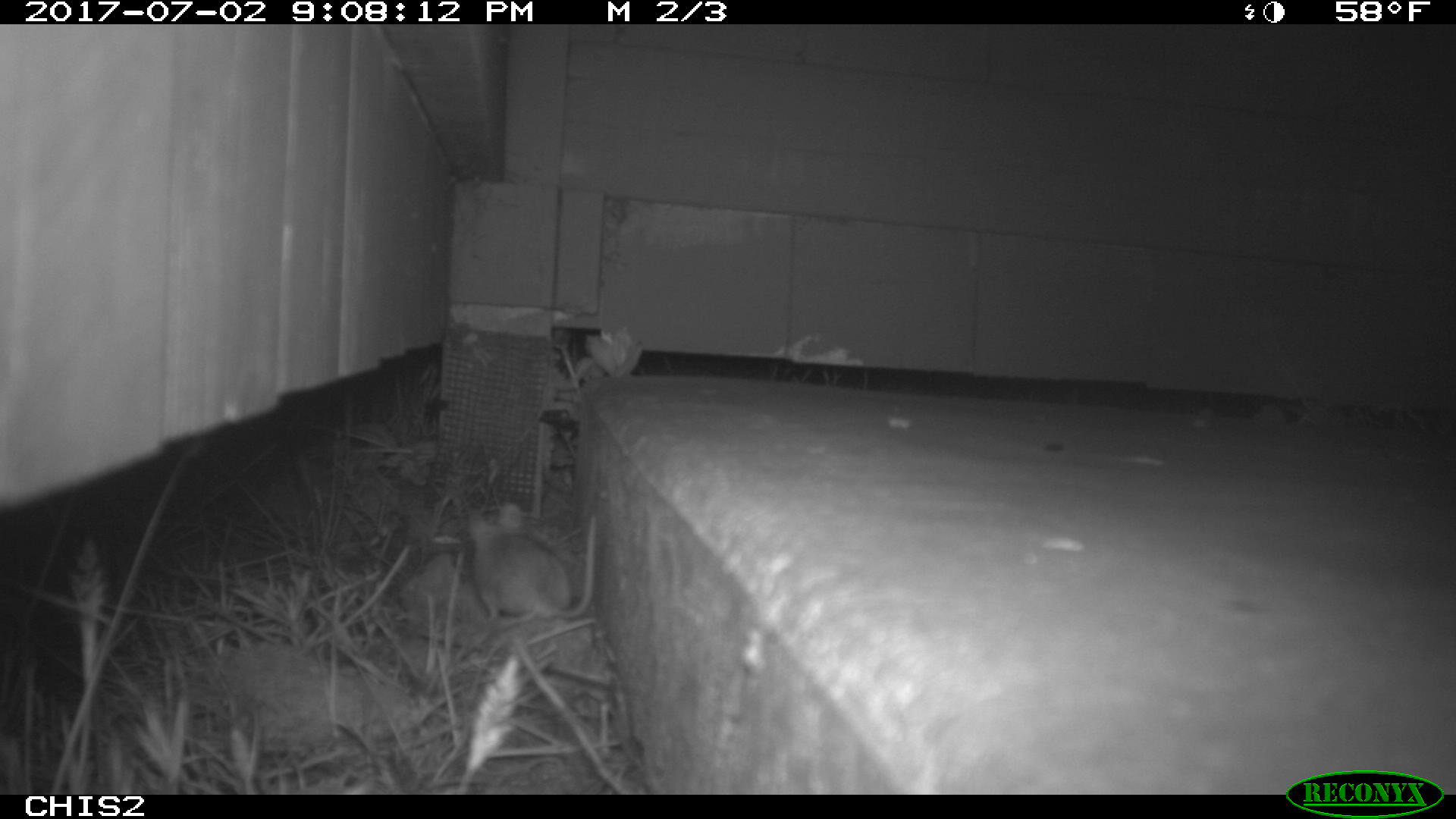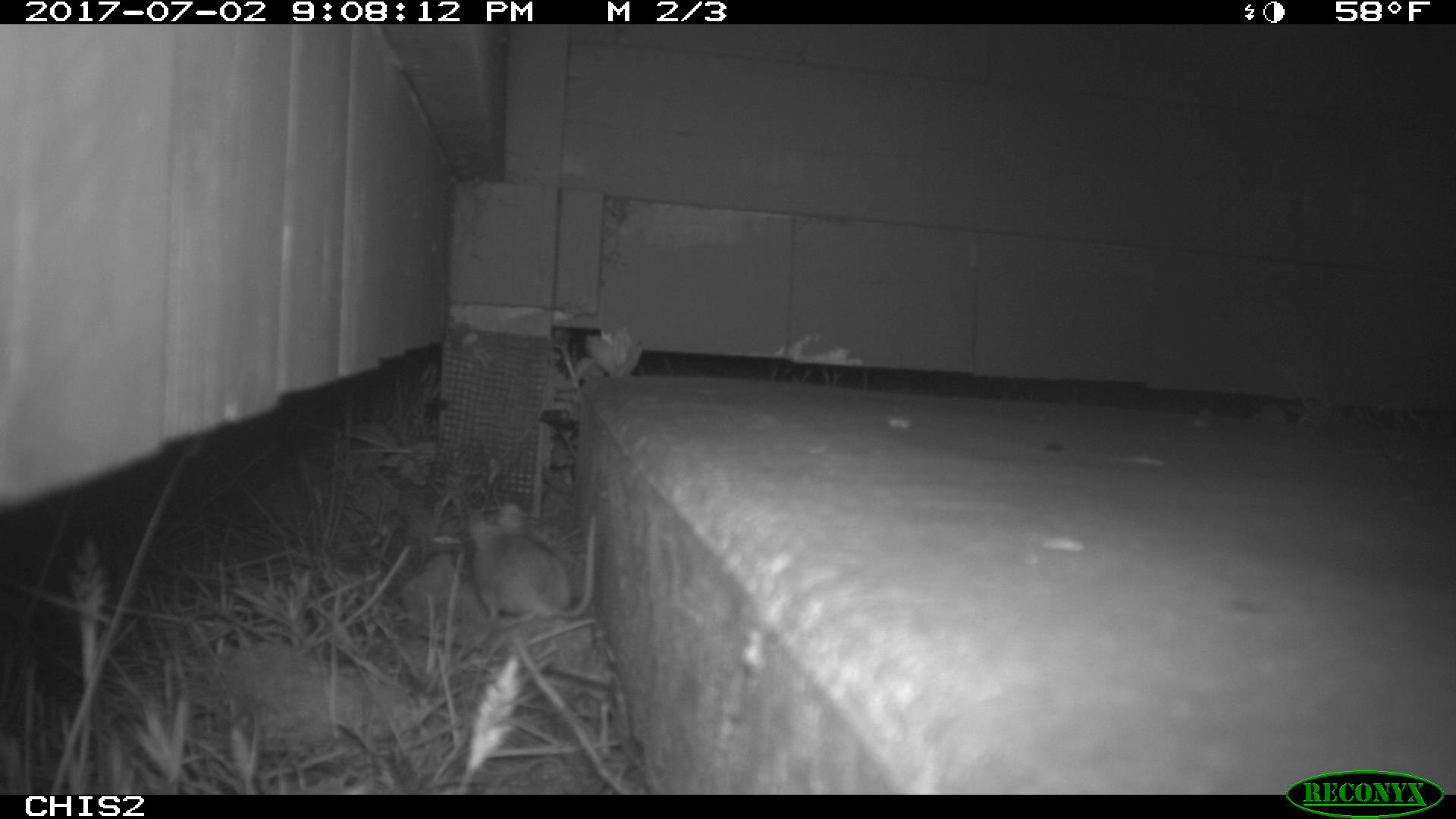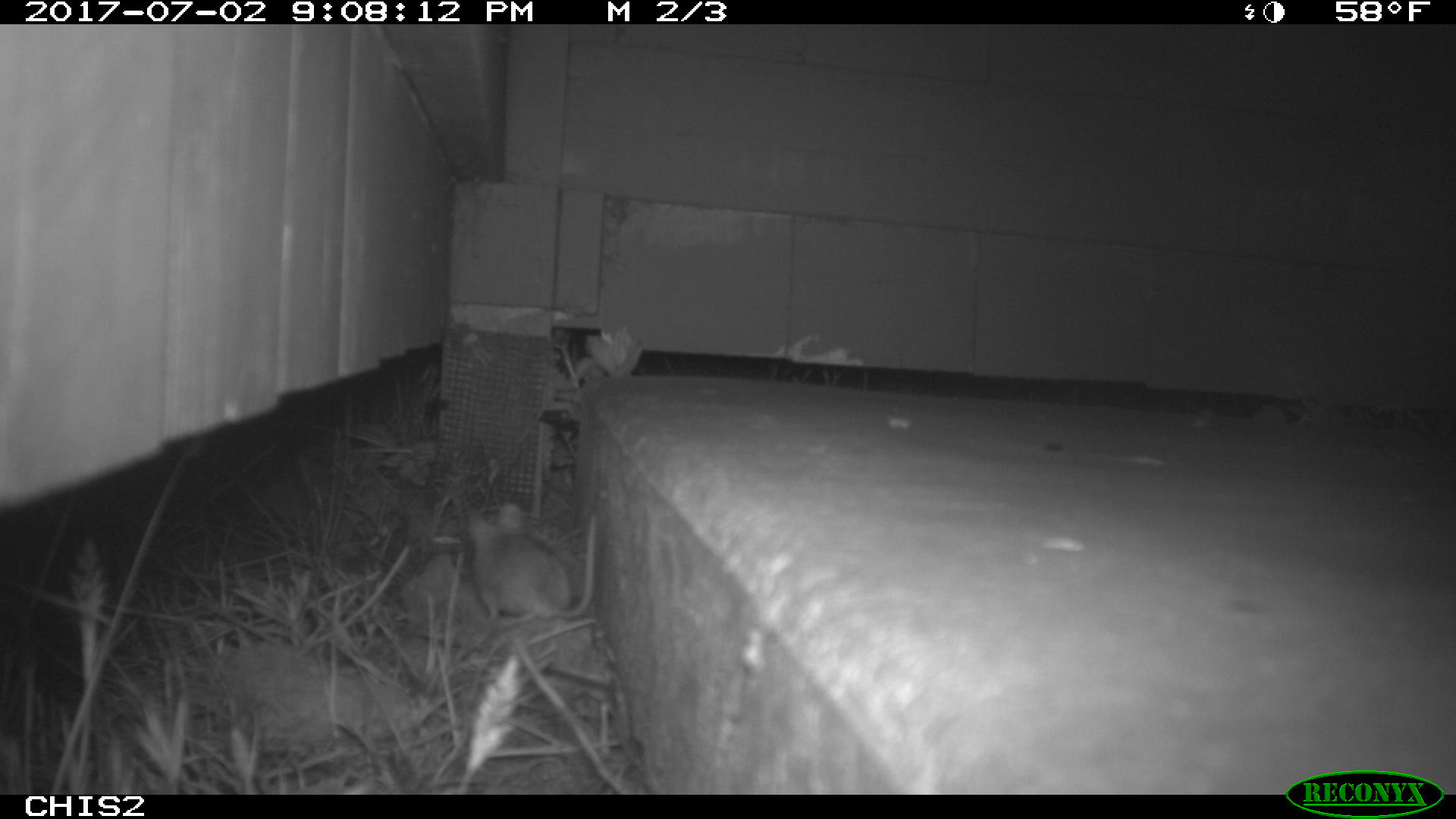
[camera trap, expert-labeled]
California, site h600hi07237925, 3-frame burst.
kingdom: Animalia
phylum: Chordata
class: Mammalia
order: Rodentia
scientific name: Rodentia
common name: rodent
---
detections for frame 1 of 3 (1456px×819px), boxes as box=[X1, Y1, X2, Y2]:
rodent: box=[467, 504, 595, 625]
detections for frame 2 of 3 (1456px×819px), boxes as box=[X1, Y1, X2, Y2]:
rodent: box=[466, 504, 598, 621]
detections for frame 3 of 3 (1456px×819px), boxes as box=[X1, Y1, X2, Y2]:
rodent: box=[472, 505, 595, 620]